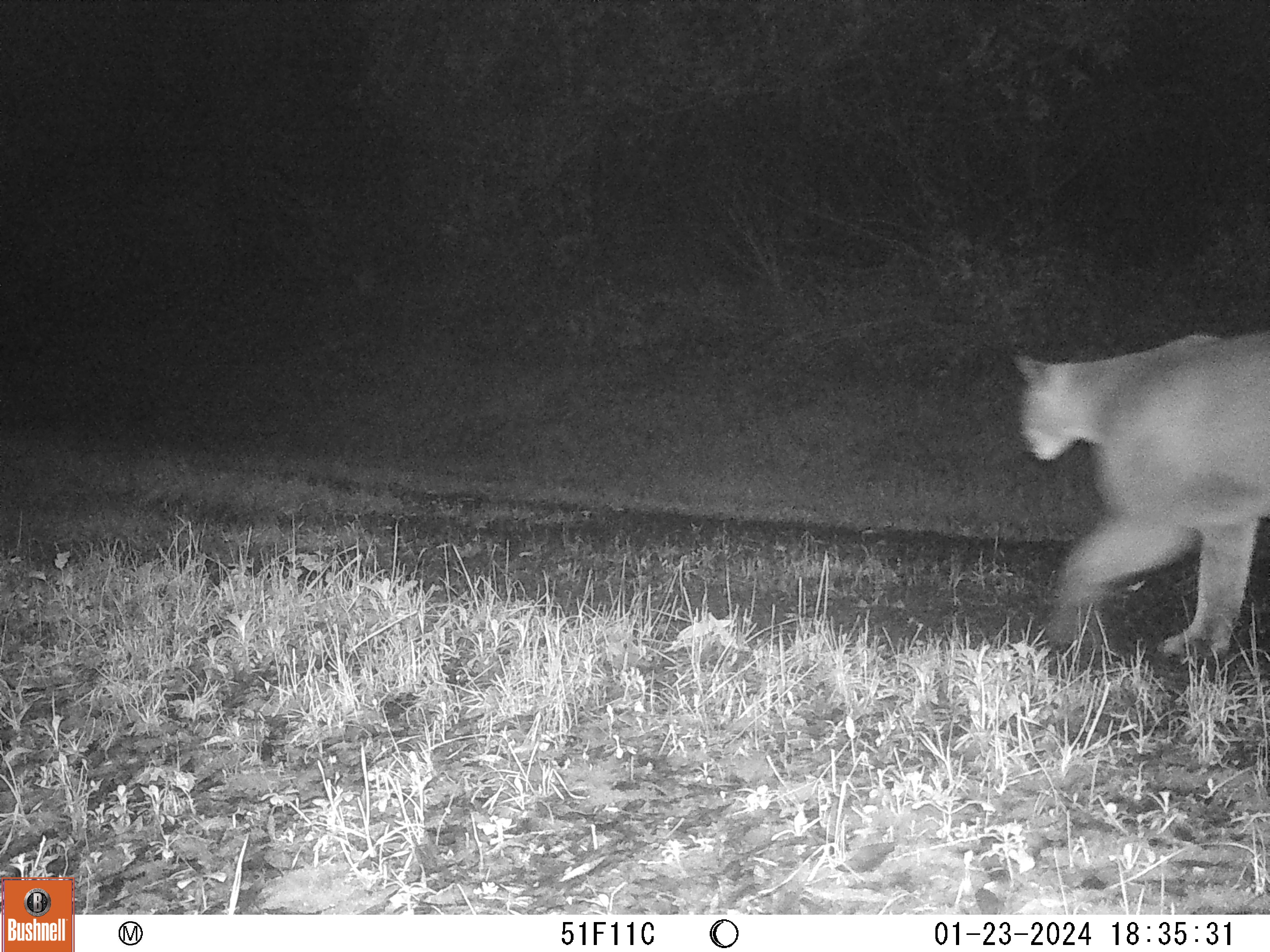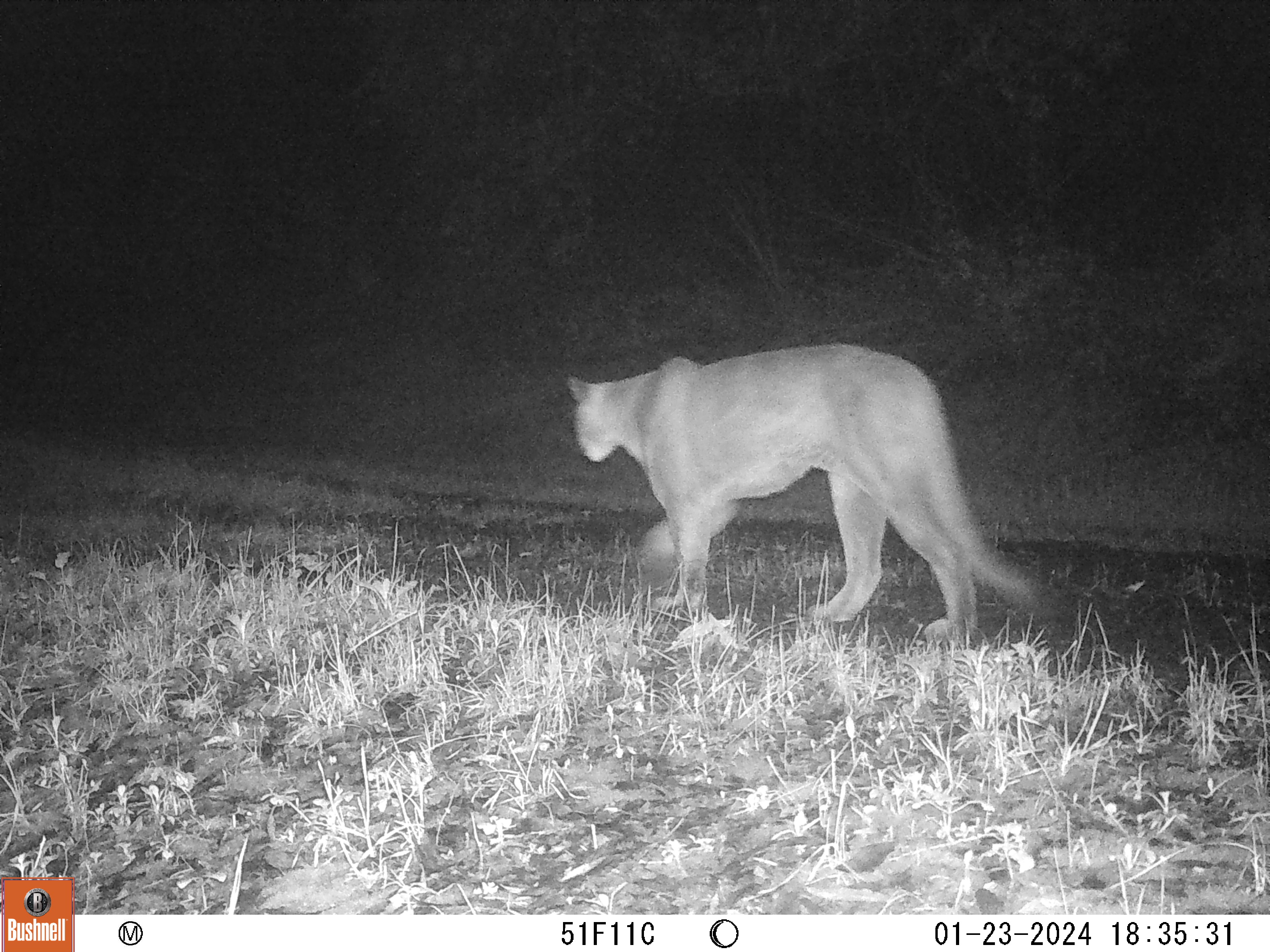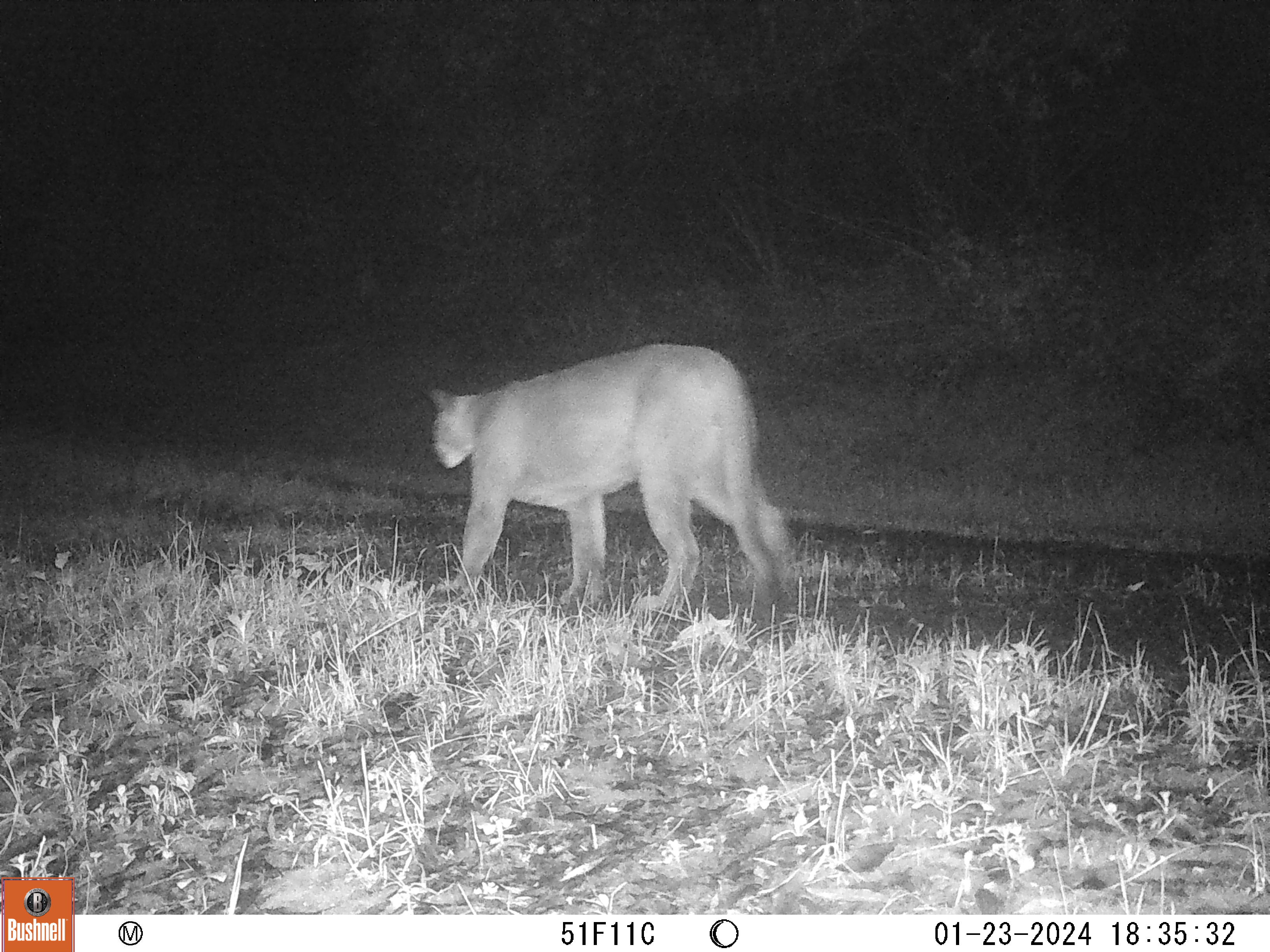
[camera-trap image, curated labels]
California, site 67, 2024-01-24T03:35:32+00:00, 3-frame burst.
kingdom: Animalia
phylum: Chordata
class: Mammalia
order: Carnivora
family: Felidae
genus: Puma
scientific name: Puma concolor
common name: puma